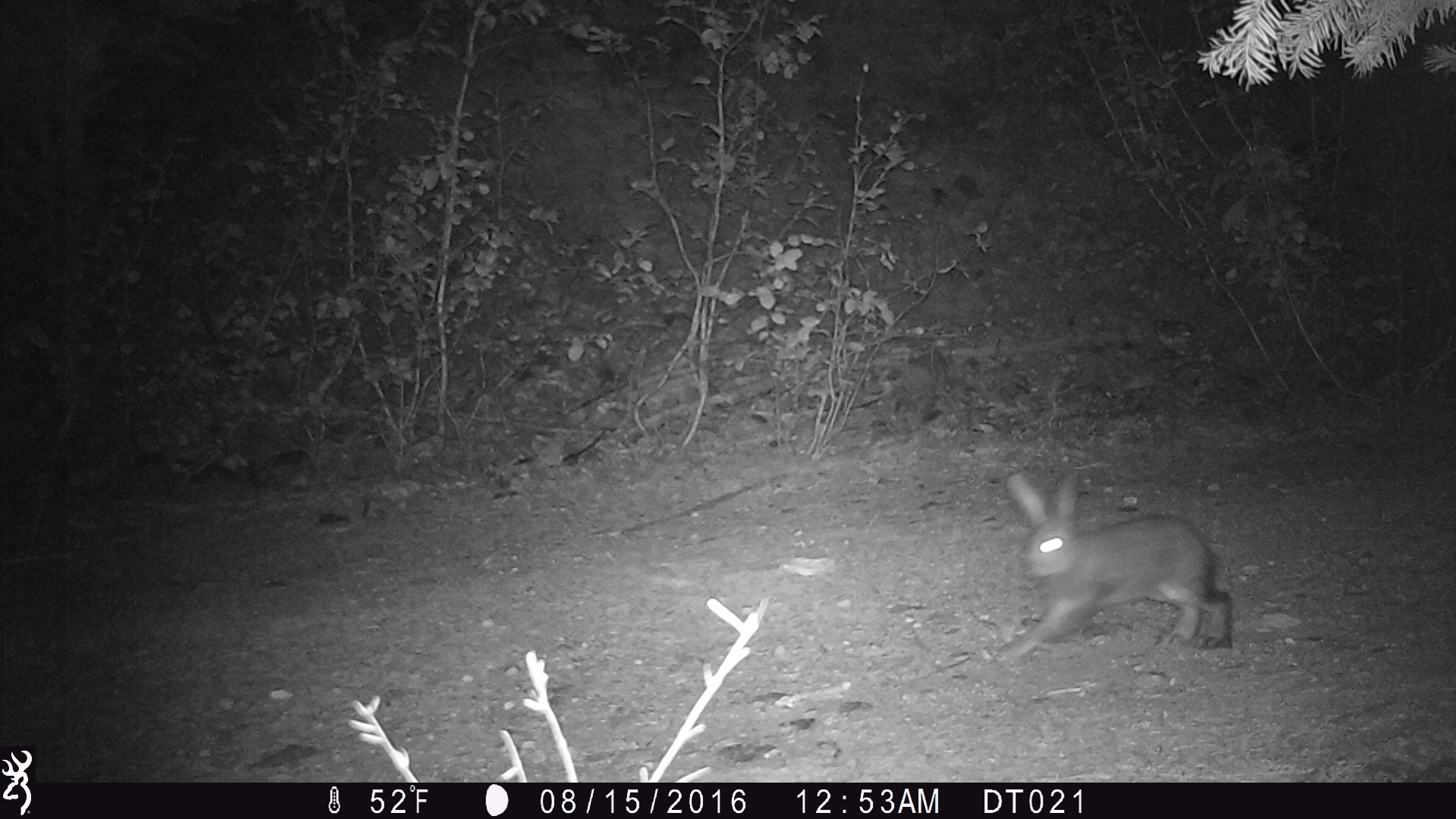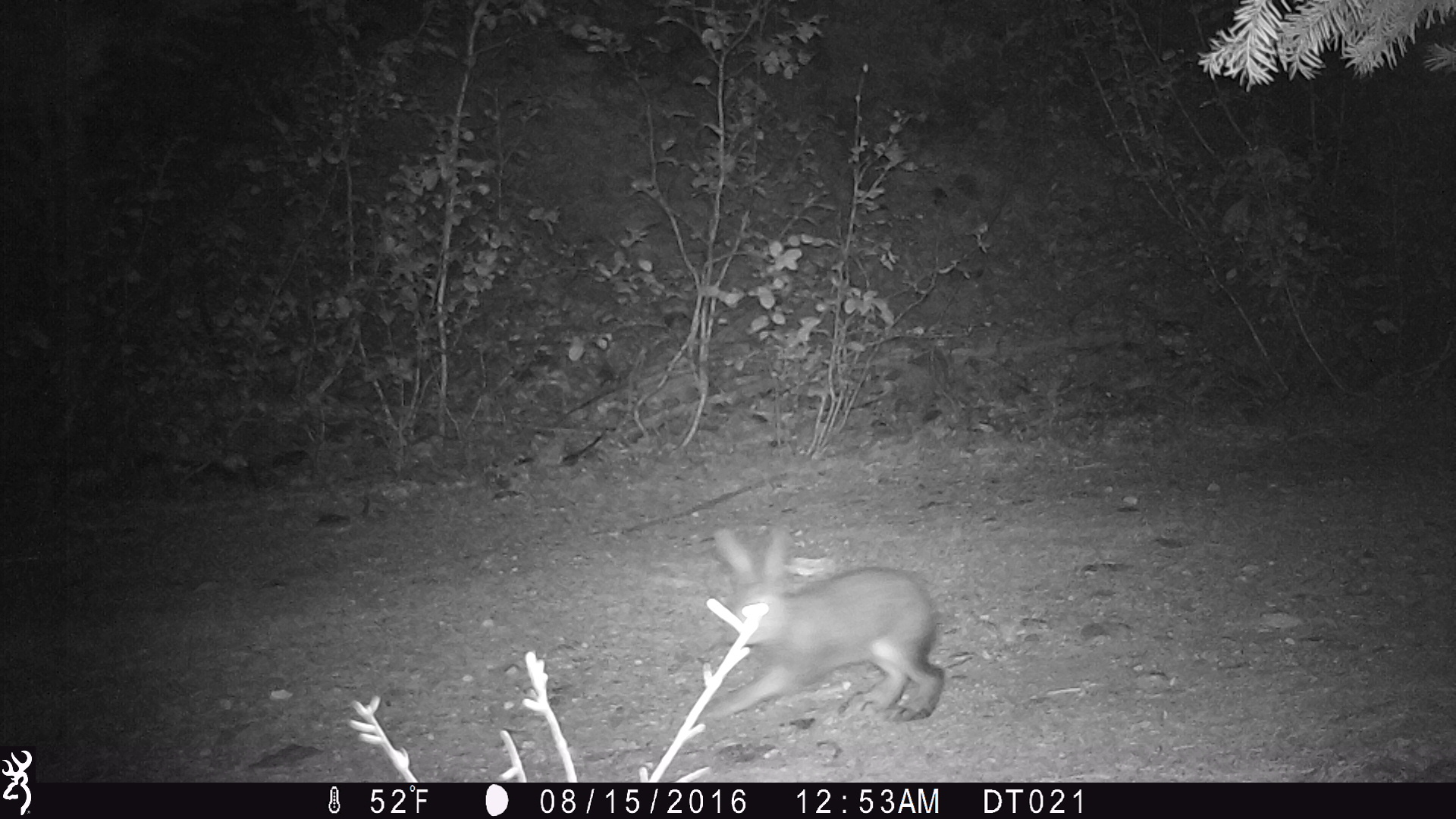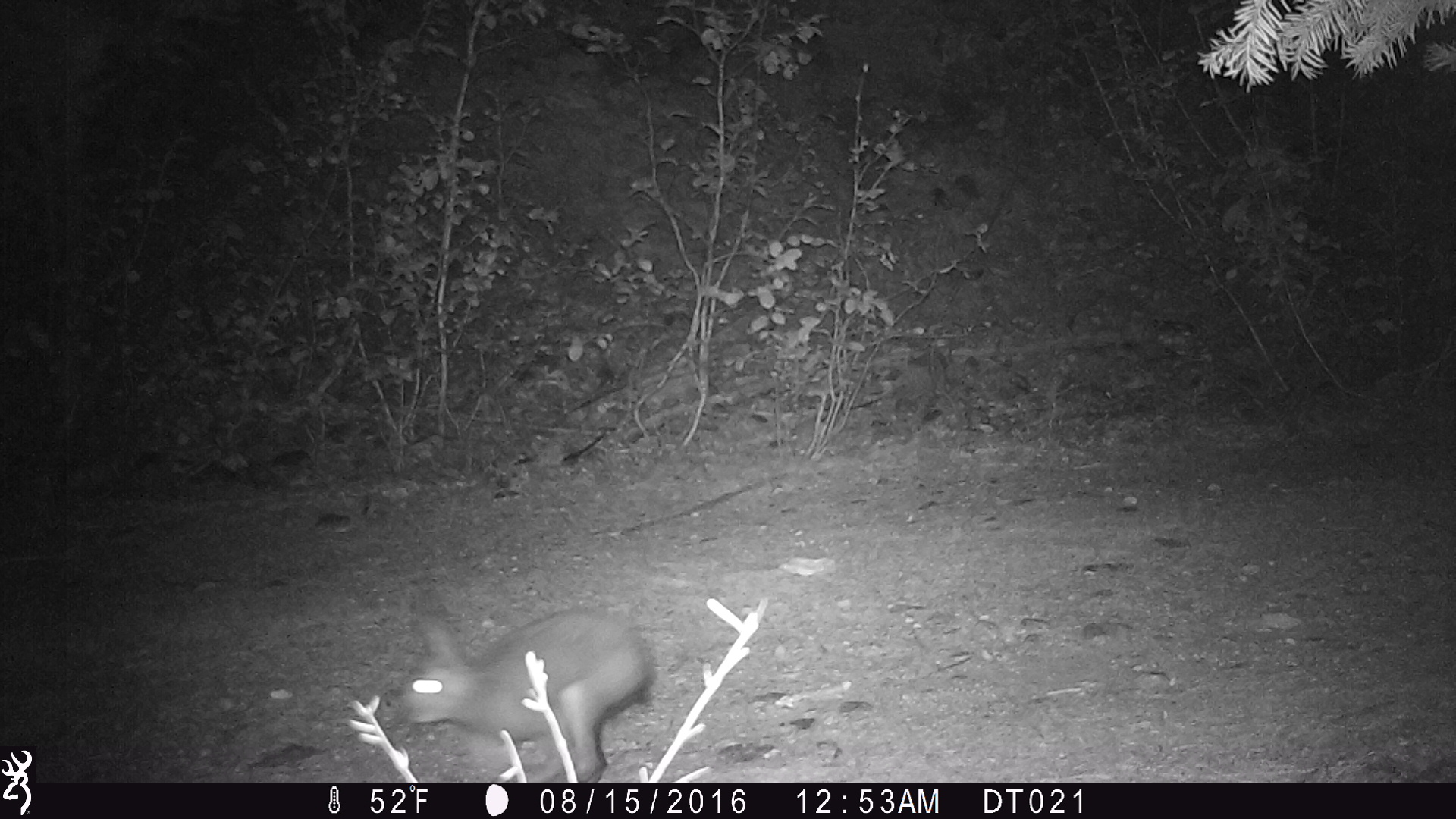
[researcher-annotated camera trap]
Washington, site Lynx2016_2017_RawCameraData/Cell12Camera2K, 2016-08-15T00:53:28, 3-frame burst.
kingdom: Animalia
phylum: Chordata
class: Mammalia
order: Lagomorpha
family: Leporidae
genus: Lepus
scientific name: Lepus americanus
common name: snowshoe hare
Lepus americanus (snowshoe hare). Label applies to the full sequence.